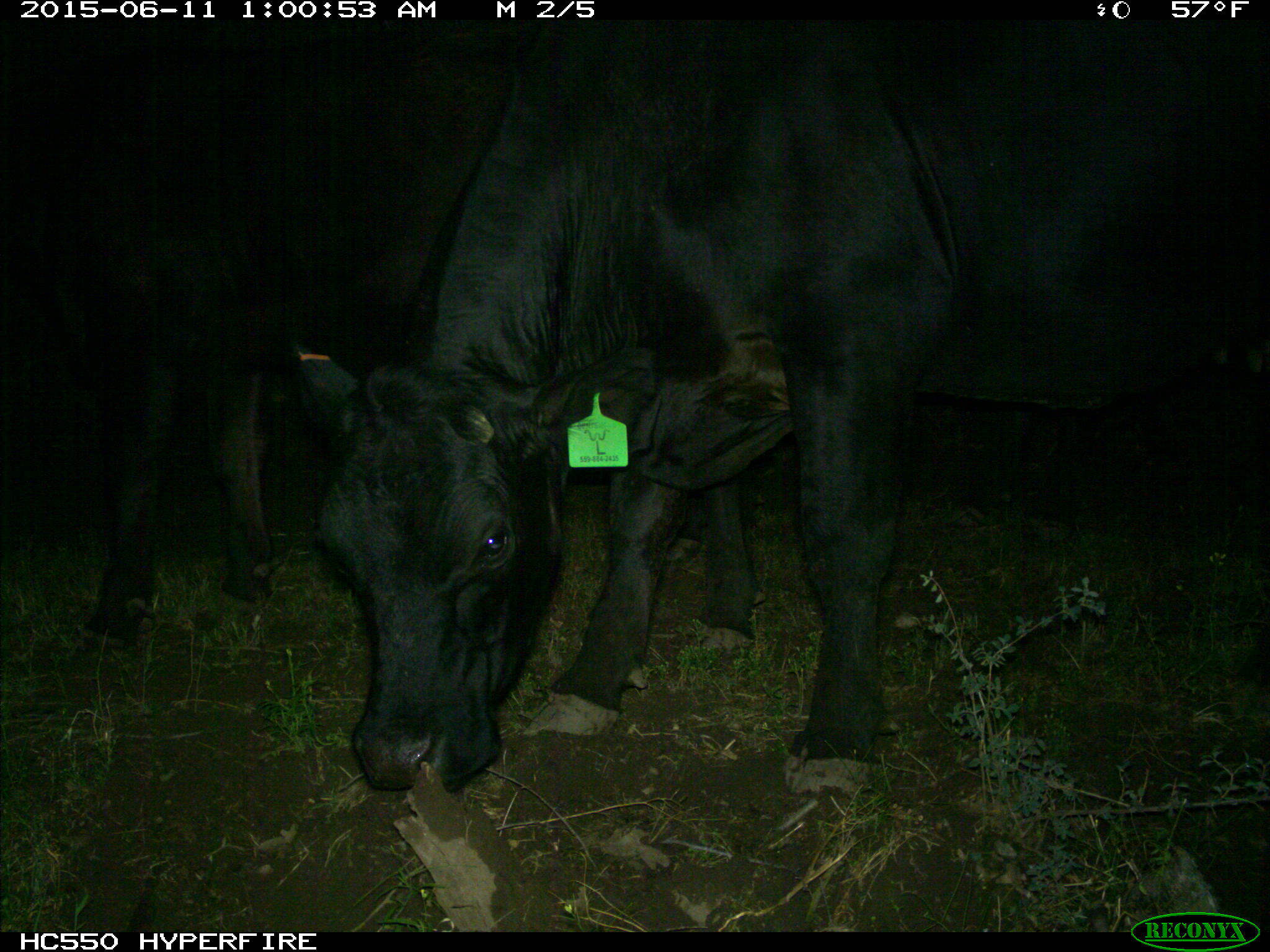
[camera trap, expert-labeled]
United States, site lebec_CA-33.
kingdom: Animalia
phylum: Chordata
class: Mammalia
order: Artiodactyla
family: Bovidae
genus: Bos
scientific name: Bos taurus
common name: domestic cow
Bos taurus (domestic cow).